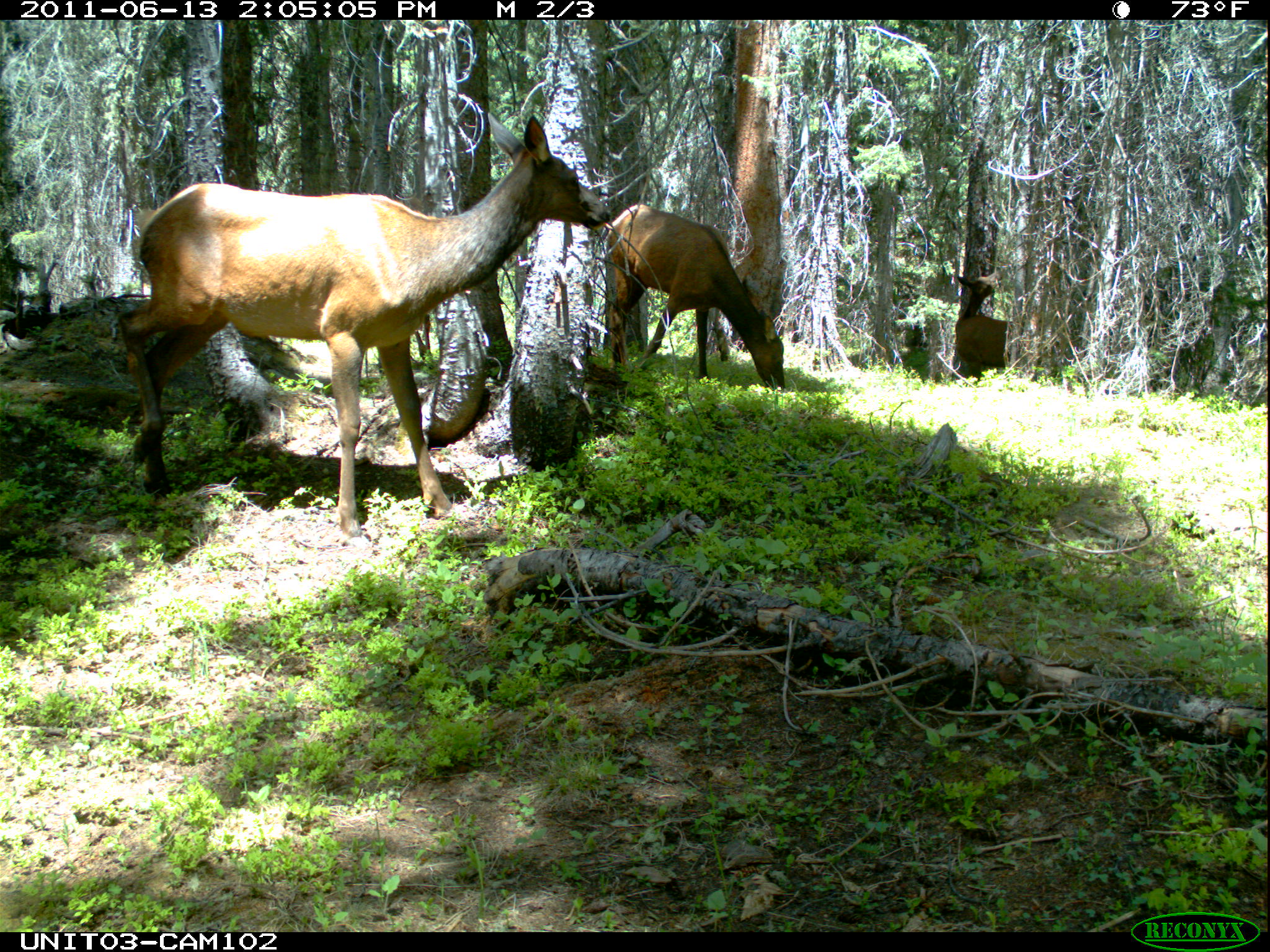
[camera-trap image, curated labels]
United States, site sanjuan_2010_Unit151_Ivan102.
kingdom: Animalia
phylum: Chordata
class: Mammalia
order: Artiodactyla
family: Cervidae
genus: Cervus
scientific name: Cervus elaphus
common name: red deer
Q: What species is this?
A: Cervus elaphus (red deer).